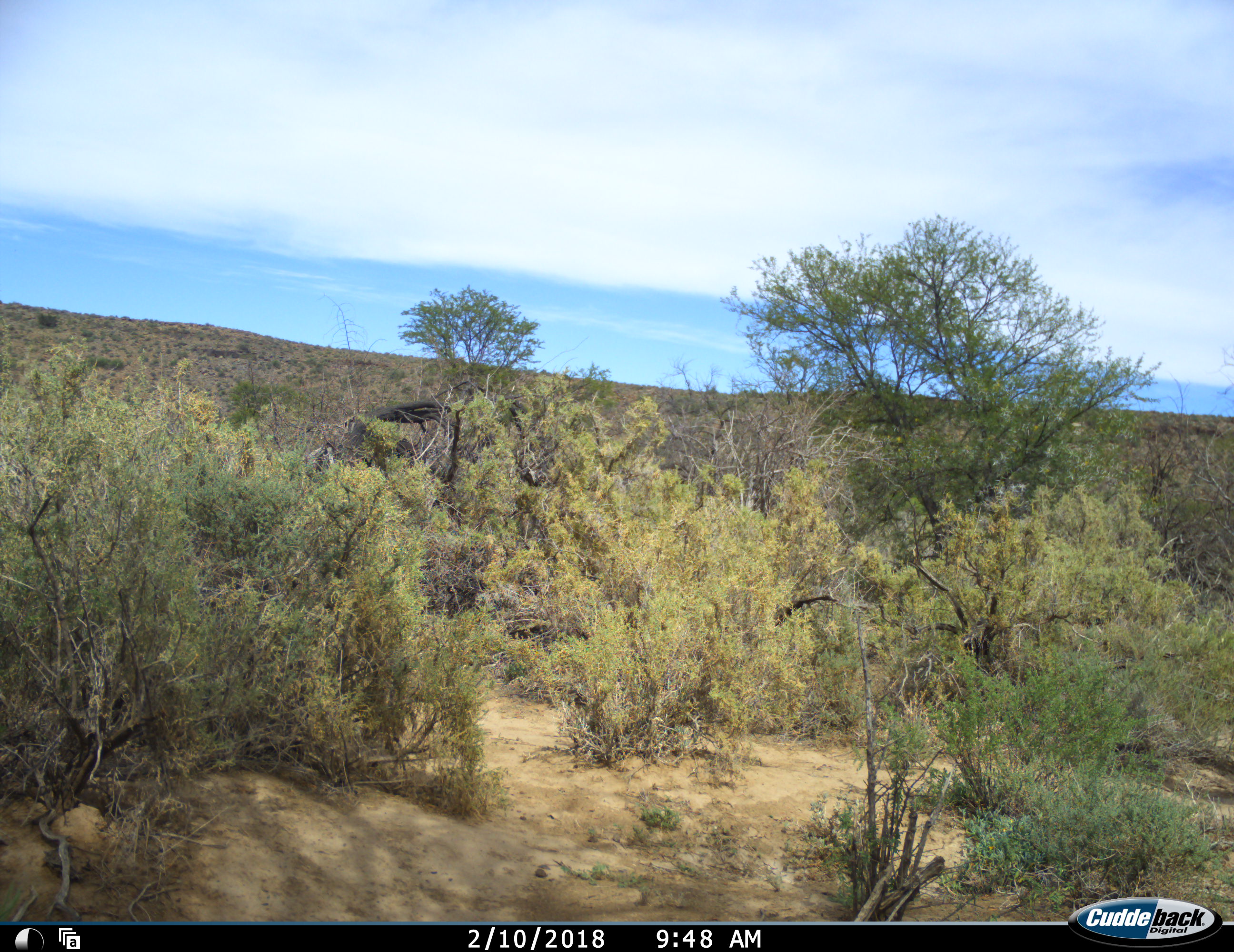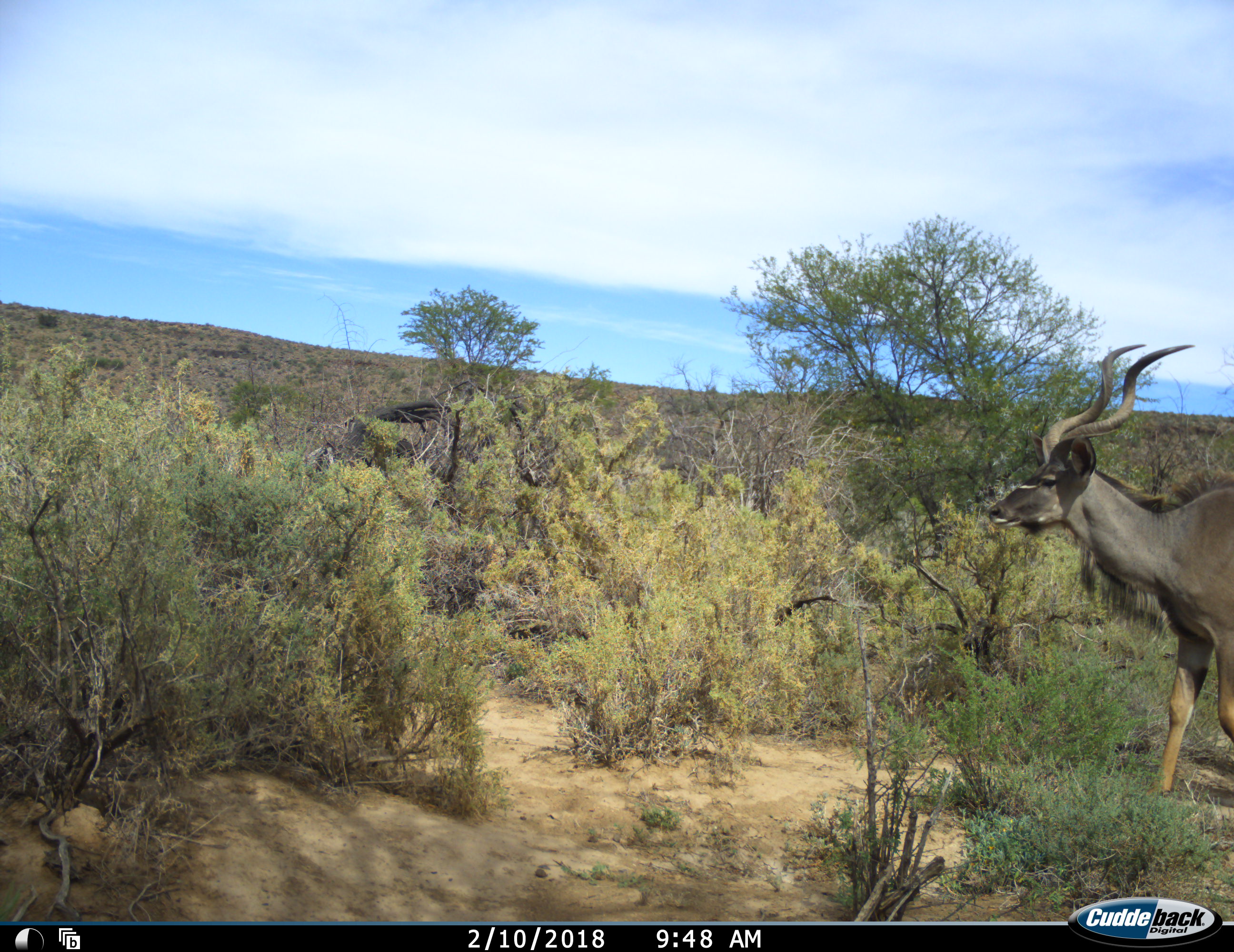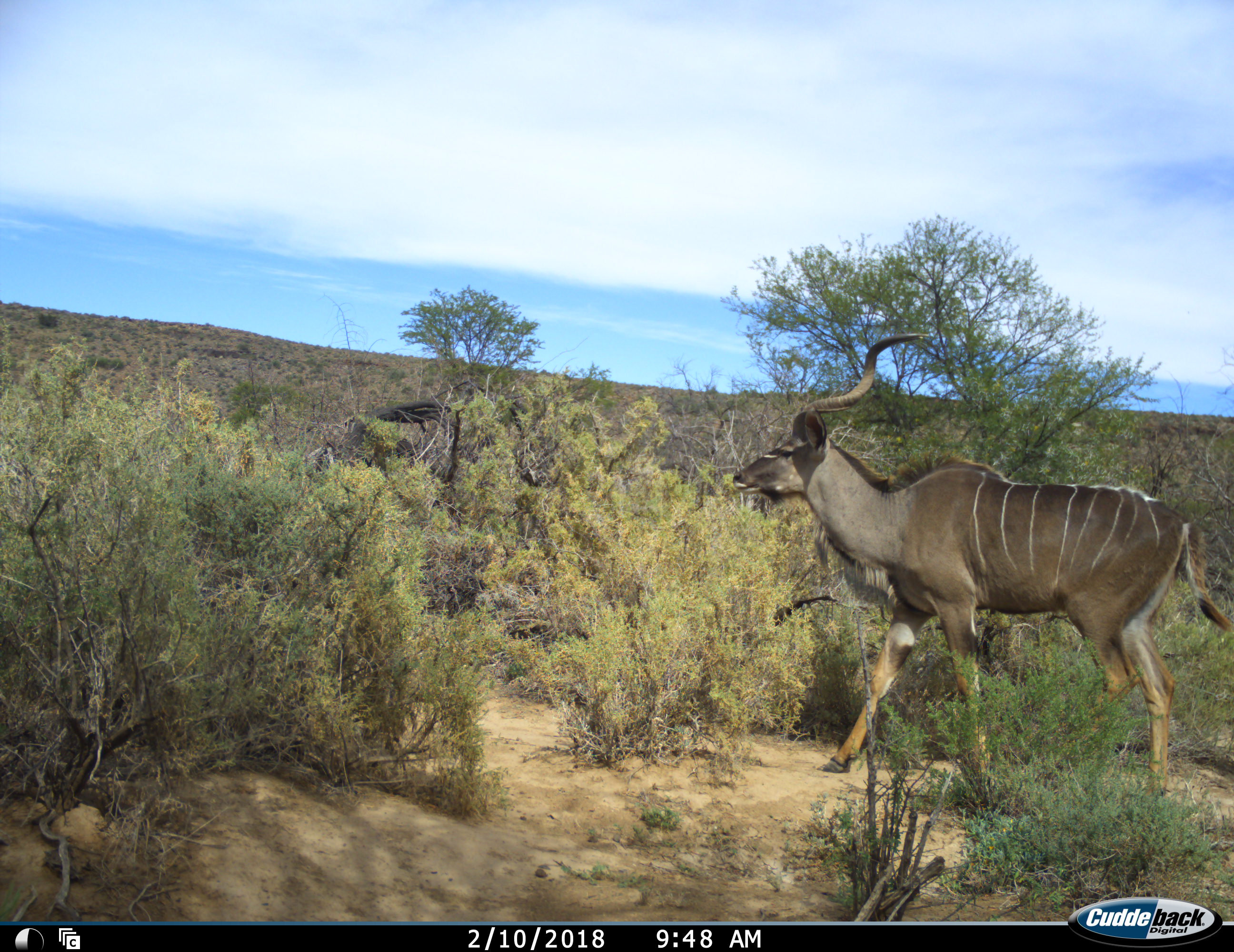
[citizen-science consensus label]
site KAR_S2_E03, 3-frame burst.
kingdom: Animalia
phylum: Chordata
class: Mammalia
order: Artiodactyla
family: Bovidae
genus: Tragelaphus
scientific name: Tragelaphus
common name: kudu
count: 1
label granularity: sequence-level